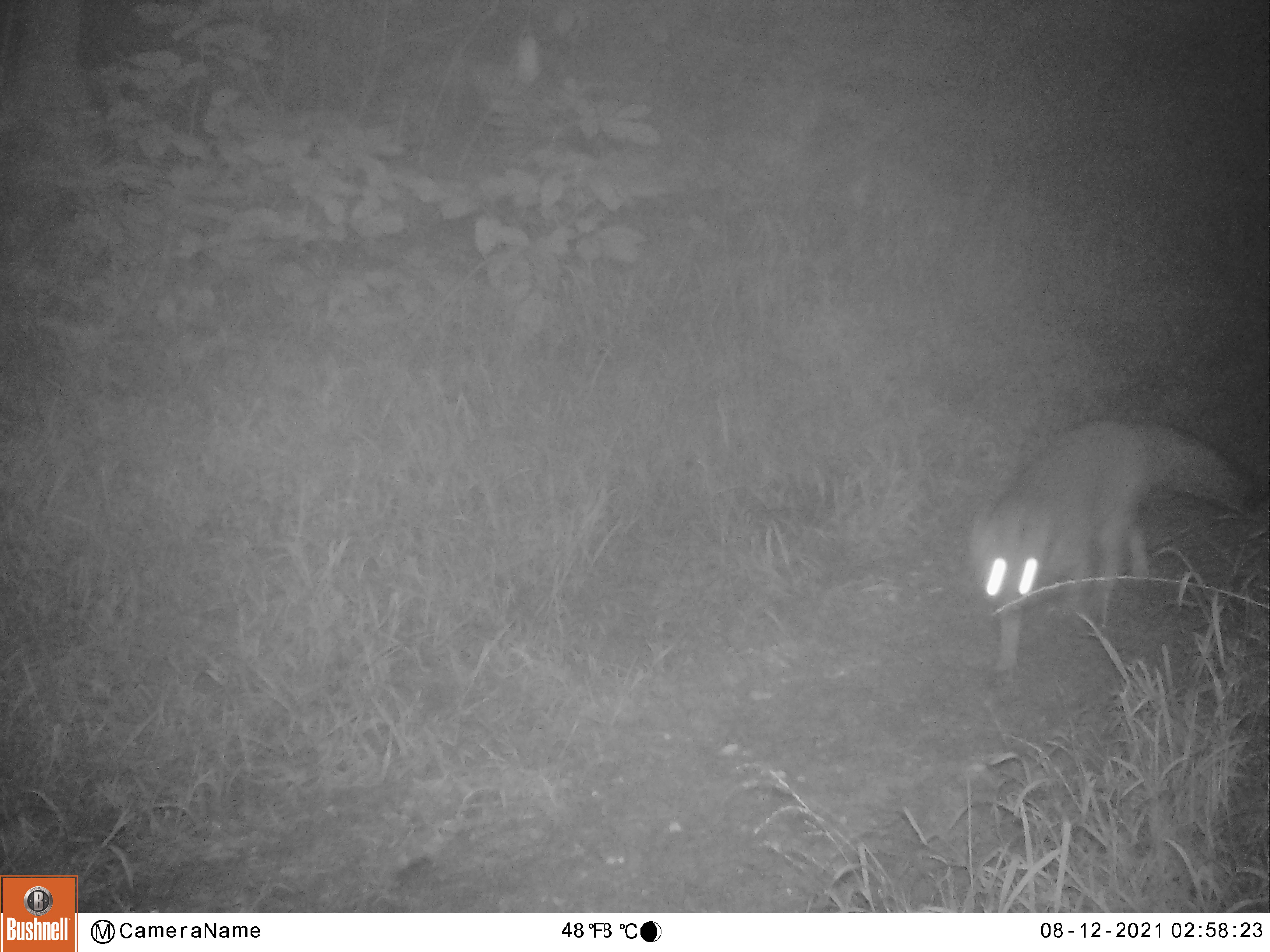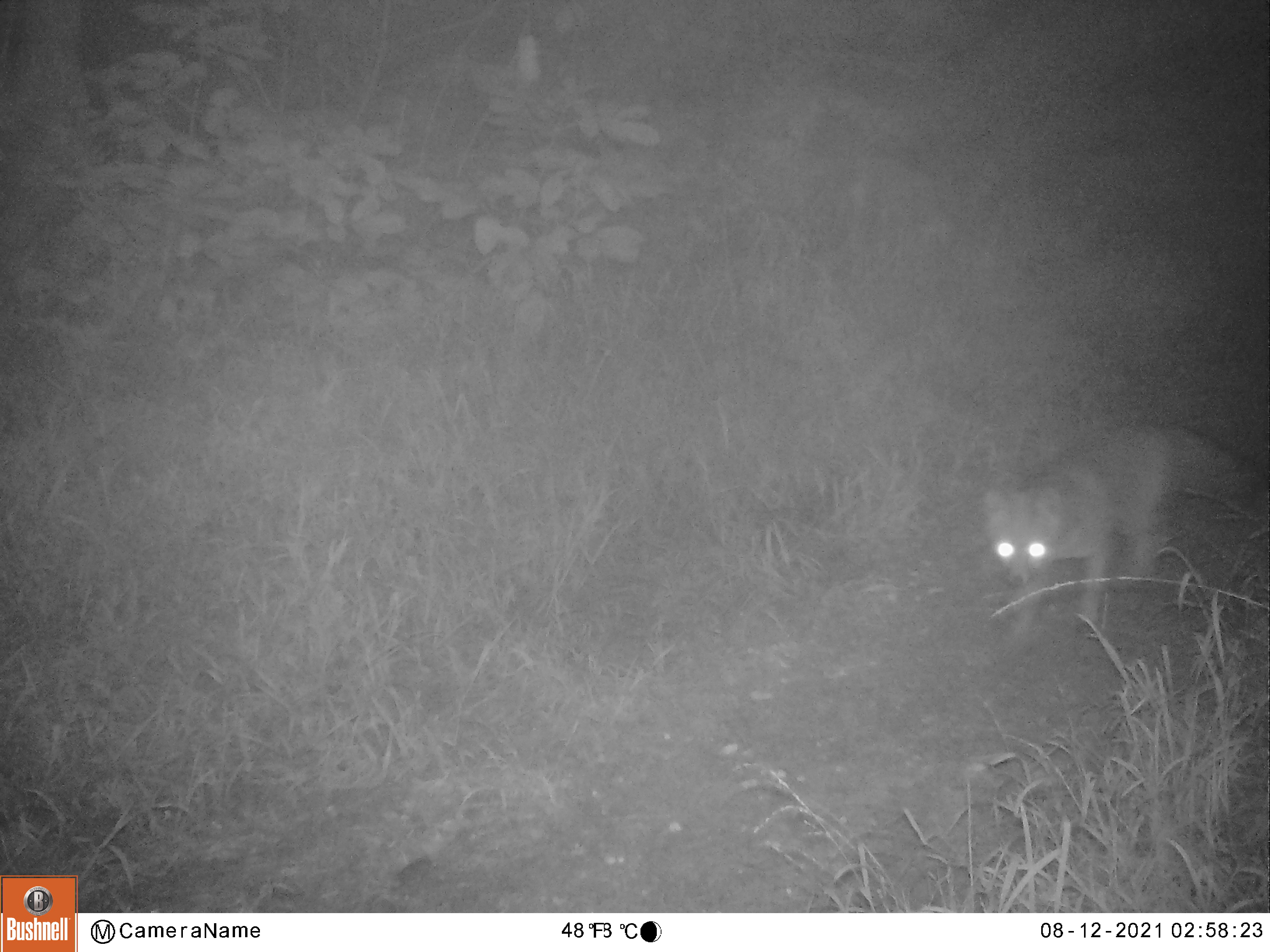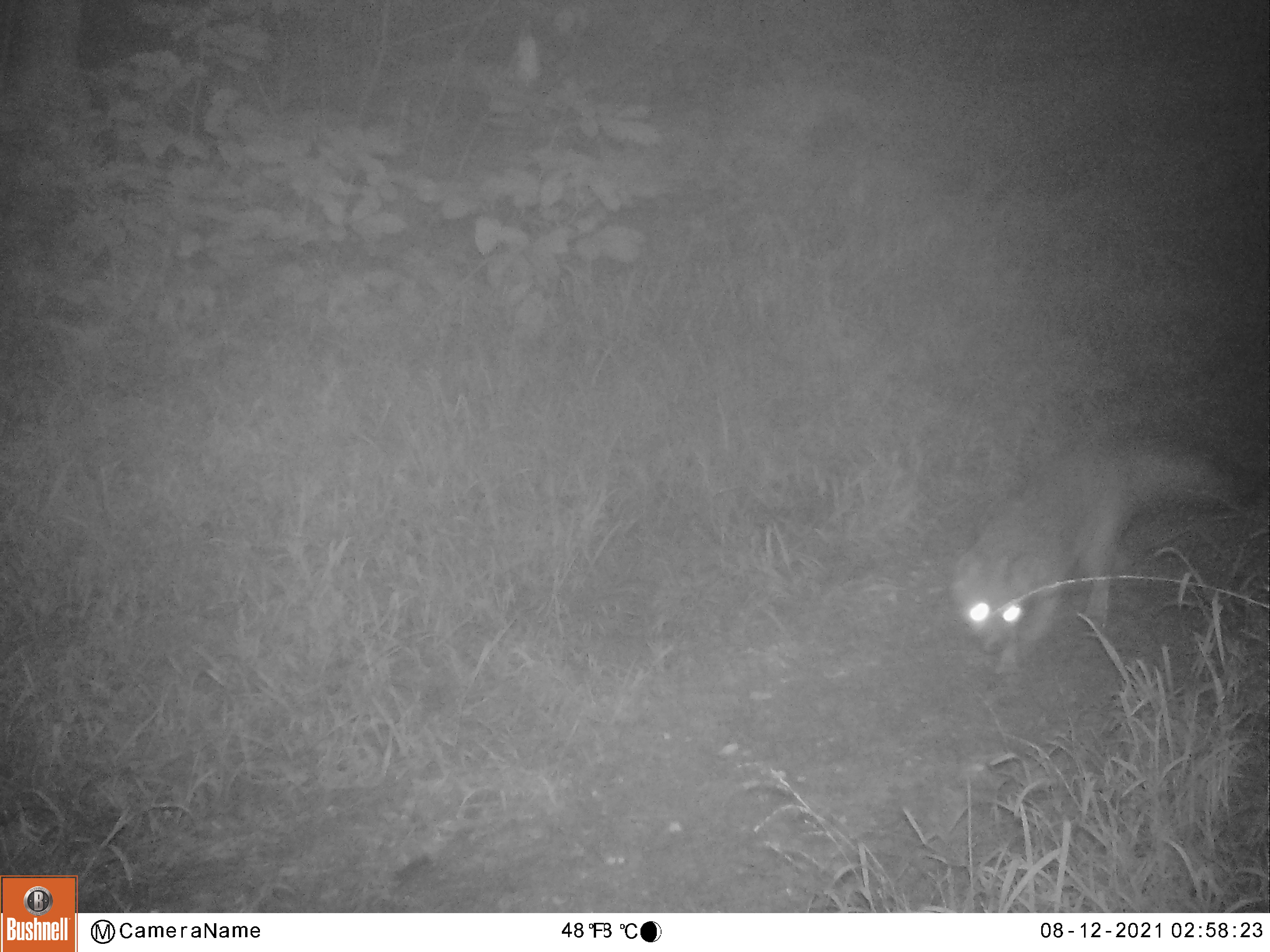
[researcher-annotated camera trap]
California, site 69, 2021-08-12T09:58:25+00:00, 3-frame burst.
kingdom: Animalia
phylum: Chordata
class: Mammalia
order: Carnivora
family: Canidae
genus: Urocyon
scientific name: Urocyon cinereoargenteus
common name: gray fox